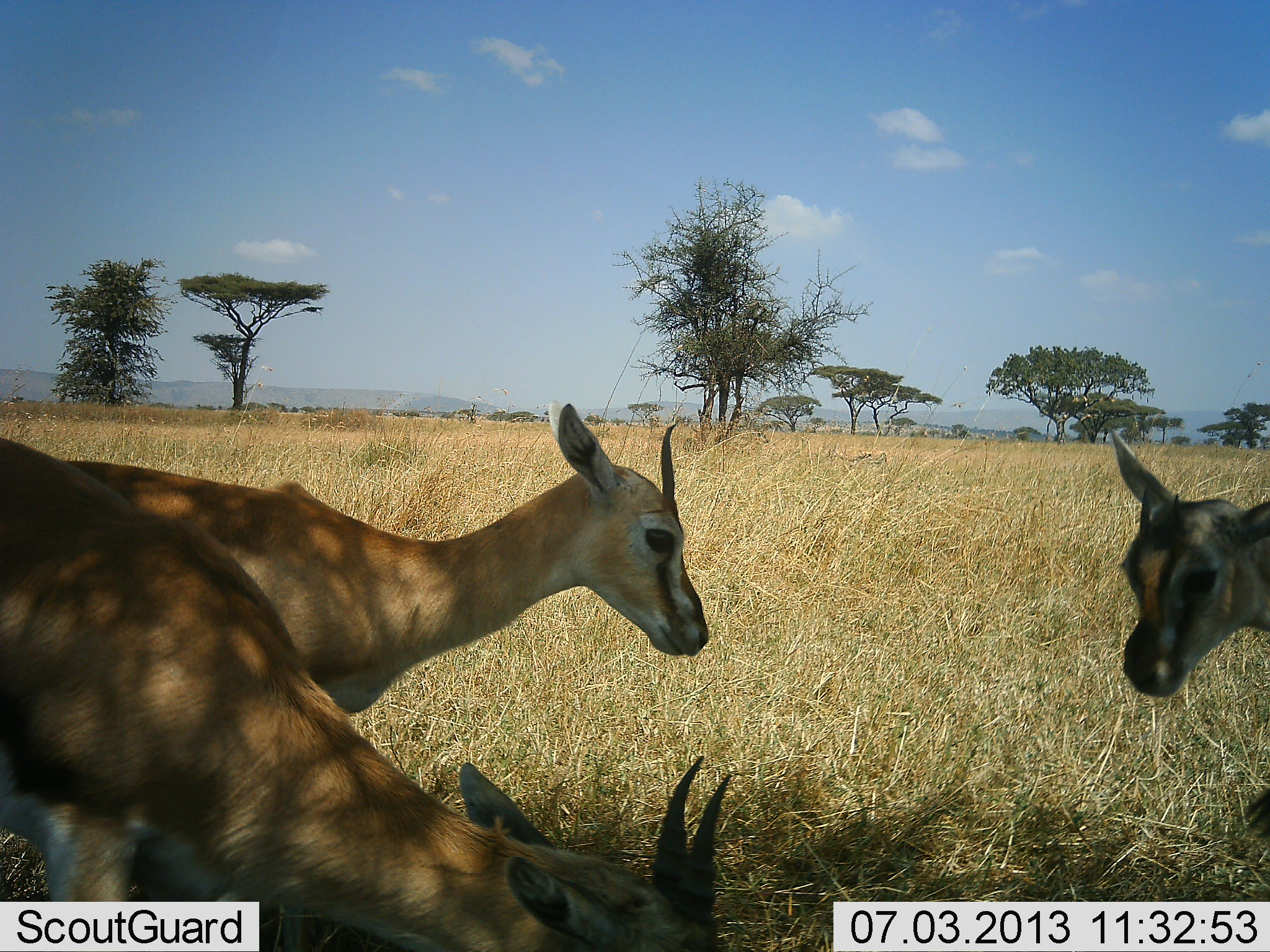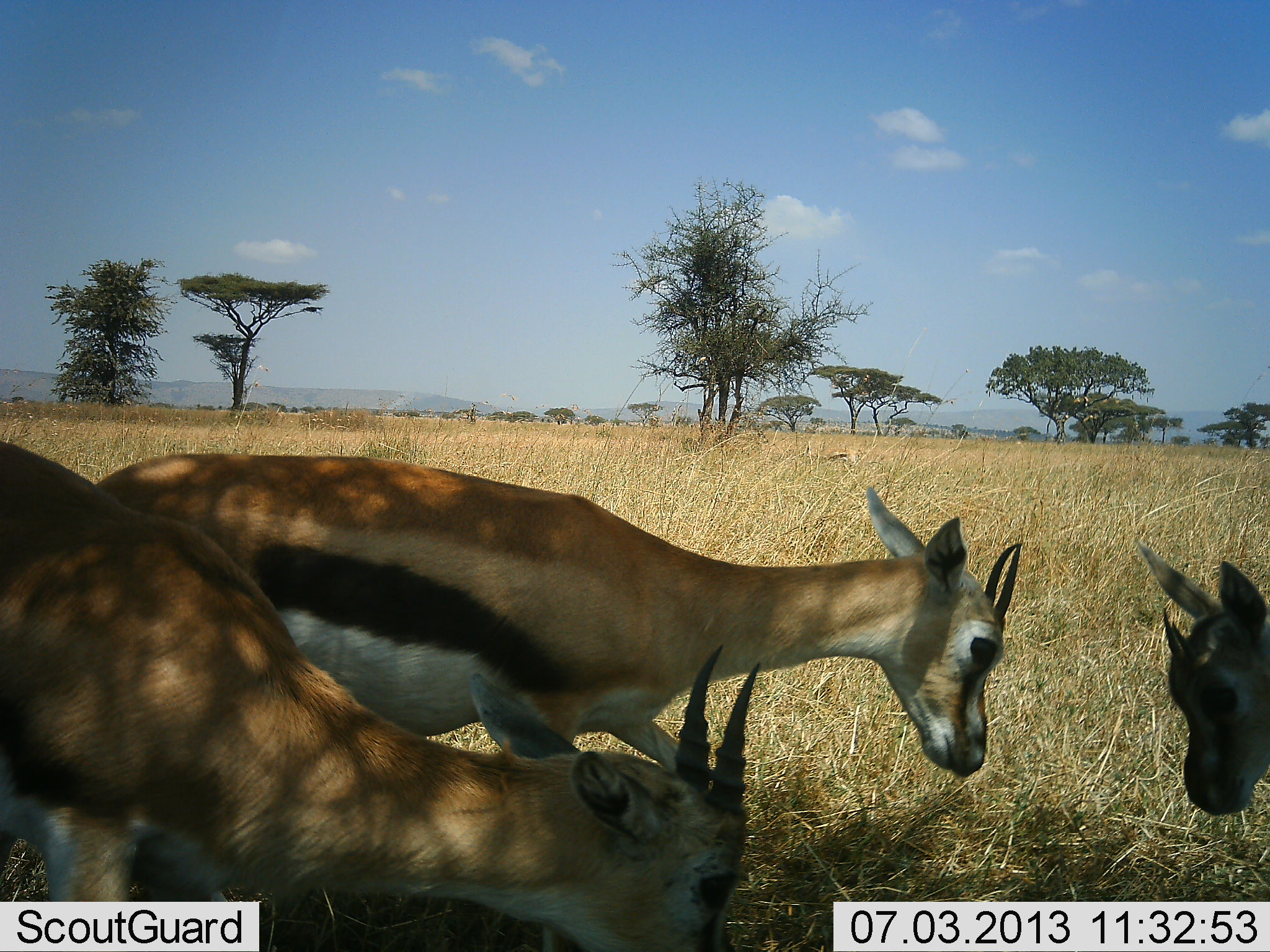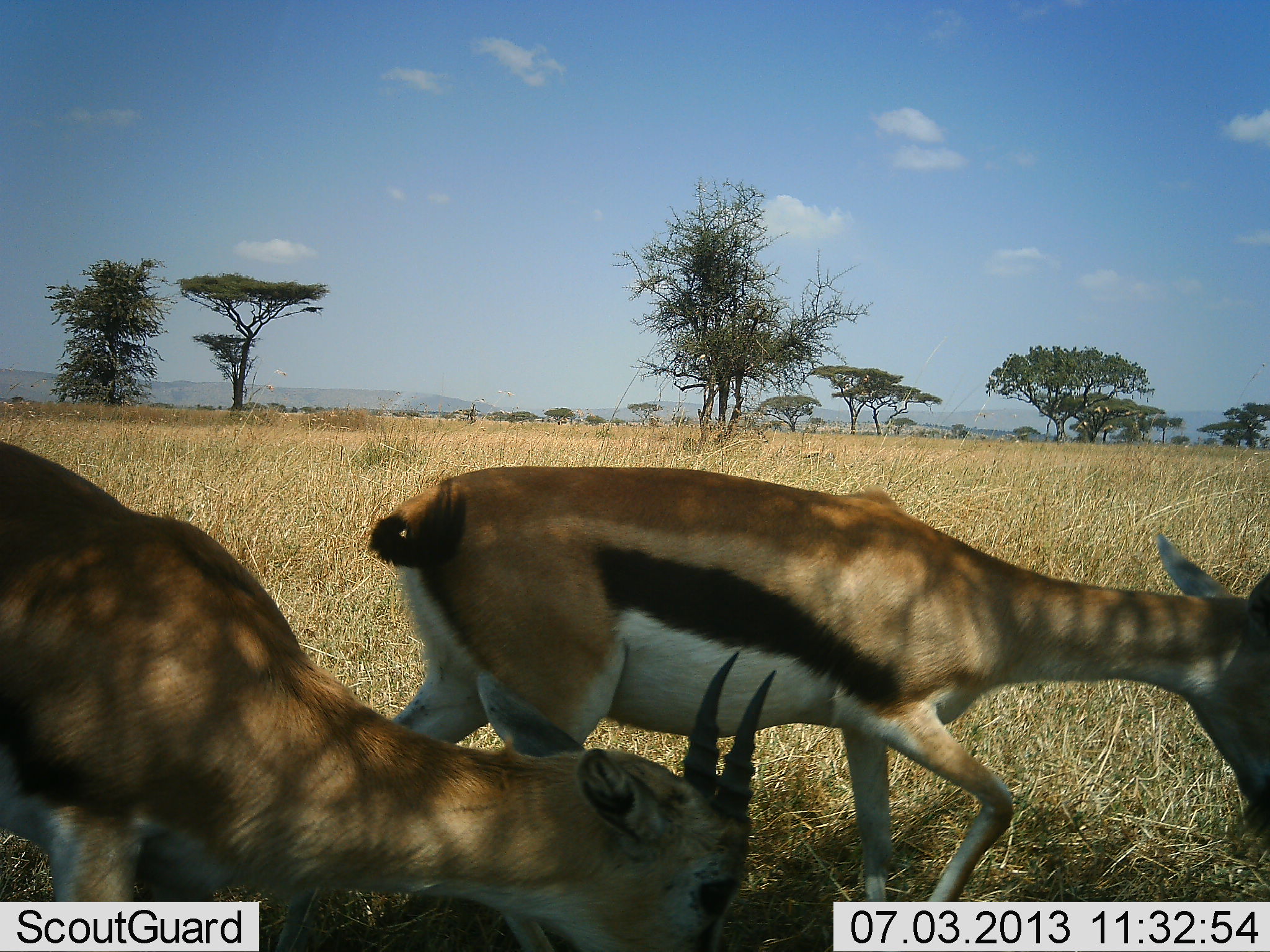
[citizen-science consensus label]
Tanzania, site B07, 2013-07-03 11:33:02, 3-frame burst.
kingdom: Animalia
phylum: Chordata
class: Mammalia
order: Artiodactyla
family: Bovidae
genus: Eudorcas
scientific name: Eudorcas thomsonii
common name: thomson's gazelle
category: gazellethomsons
Gazellethomsons (thomson's gazelle) (Eudorcas thomsonii), count 3. Behavior (volunteer vote fractions): standing 40%, resting 0%, moving 30%, interacting 20%. Young present (vote fraction): 0%. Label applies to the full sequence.